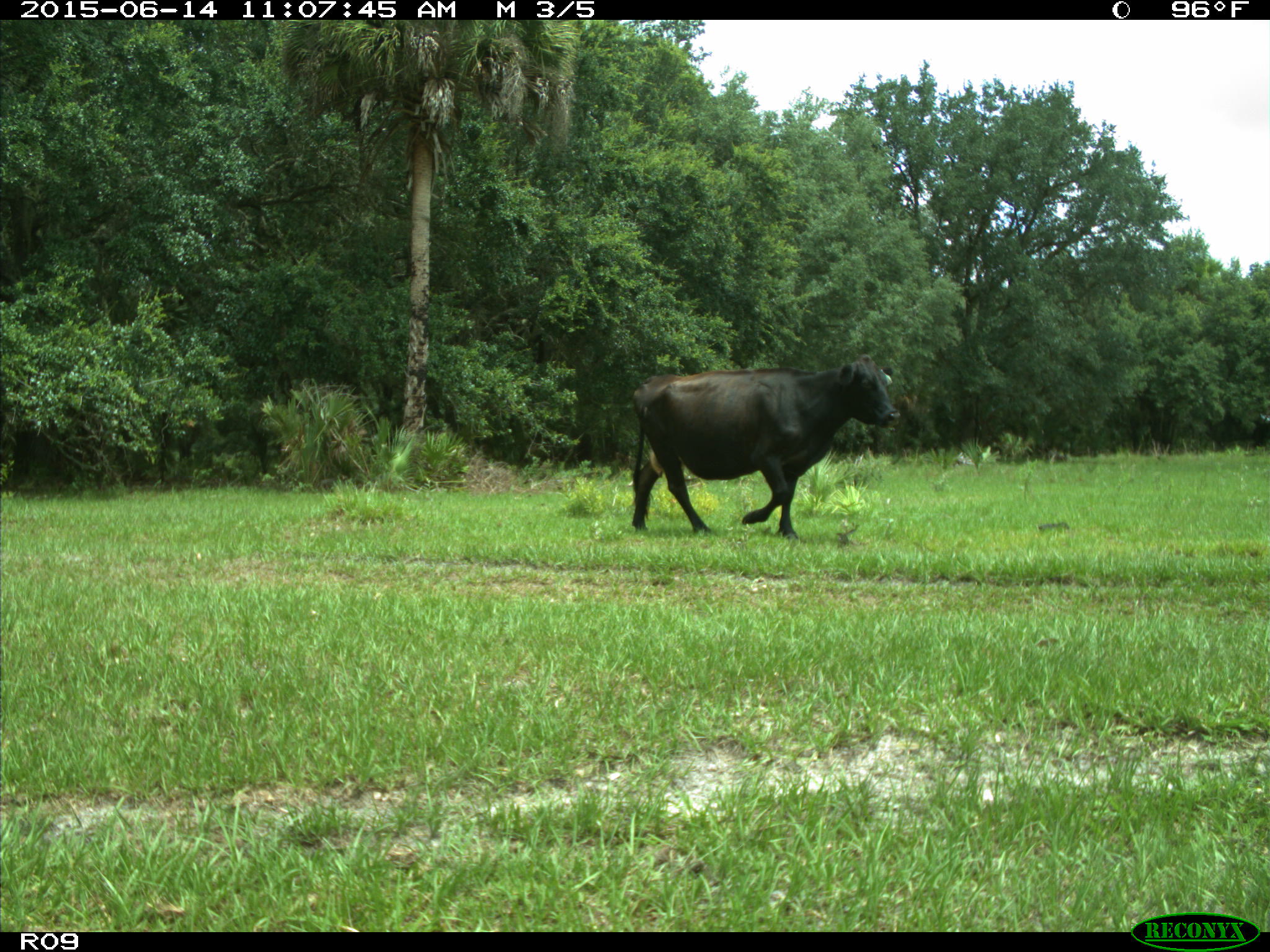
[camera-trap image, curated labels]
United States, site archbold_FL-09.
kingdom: Animalia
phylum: Chordata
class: Mammalia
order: Artiodactyla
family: Bovidae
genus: Bos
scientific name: Bos taurus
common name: domestic cow